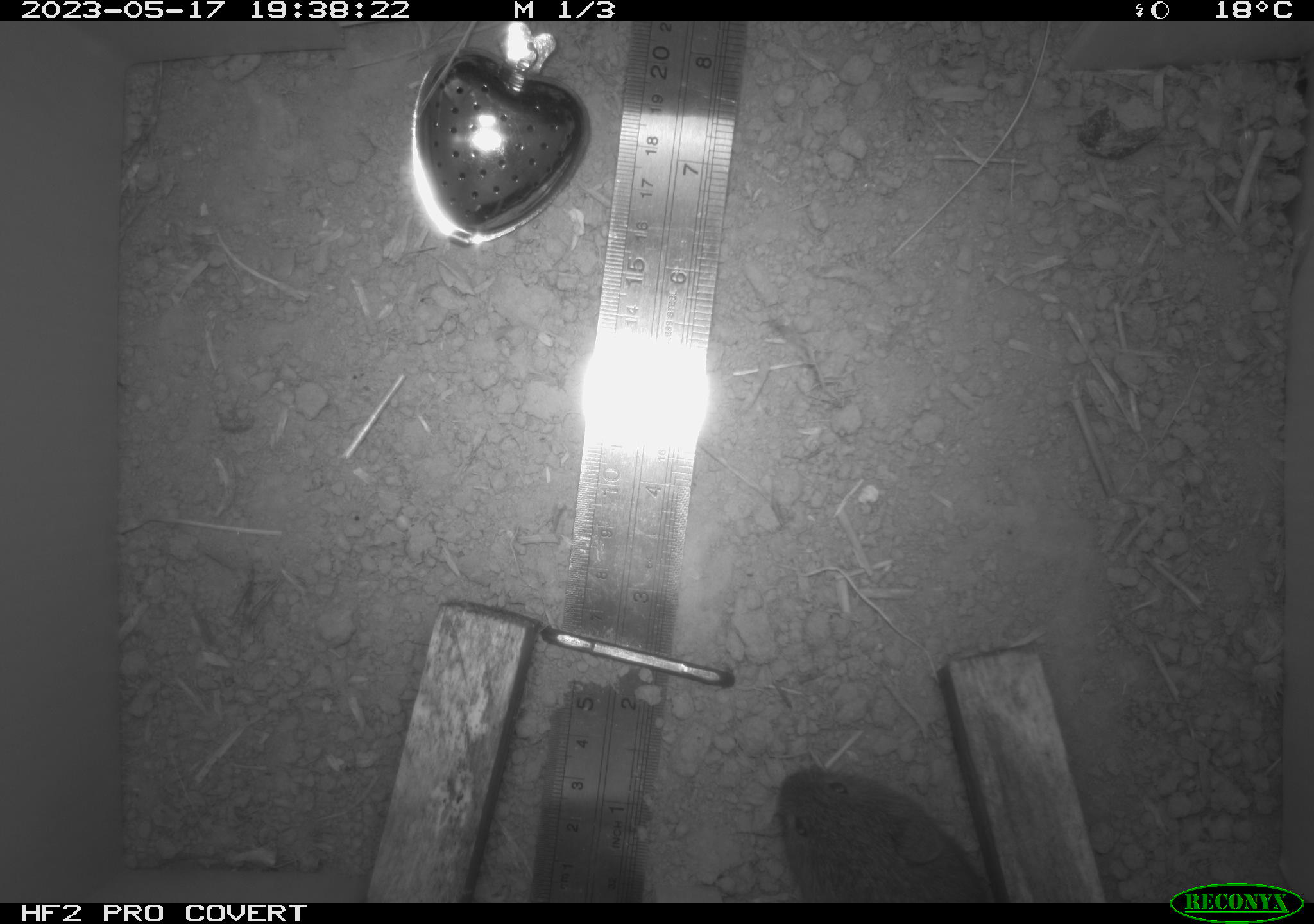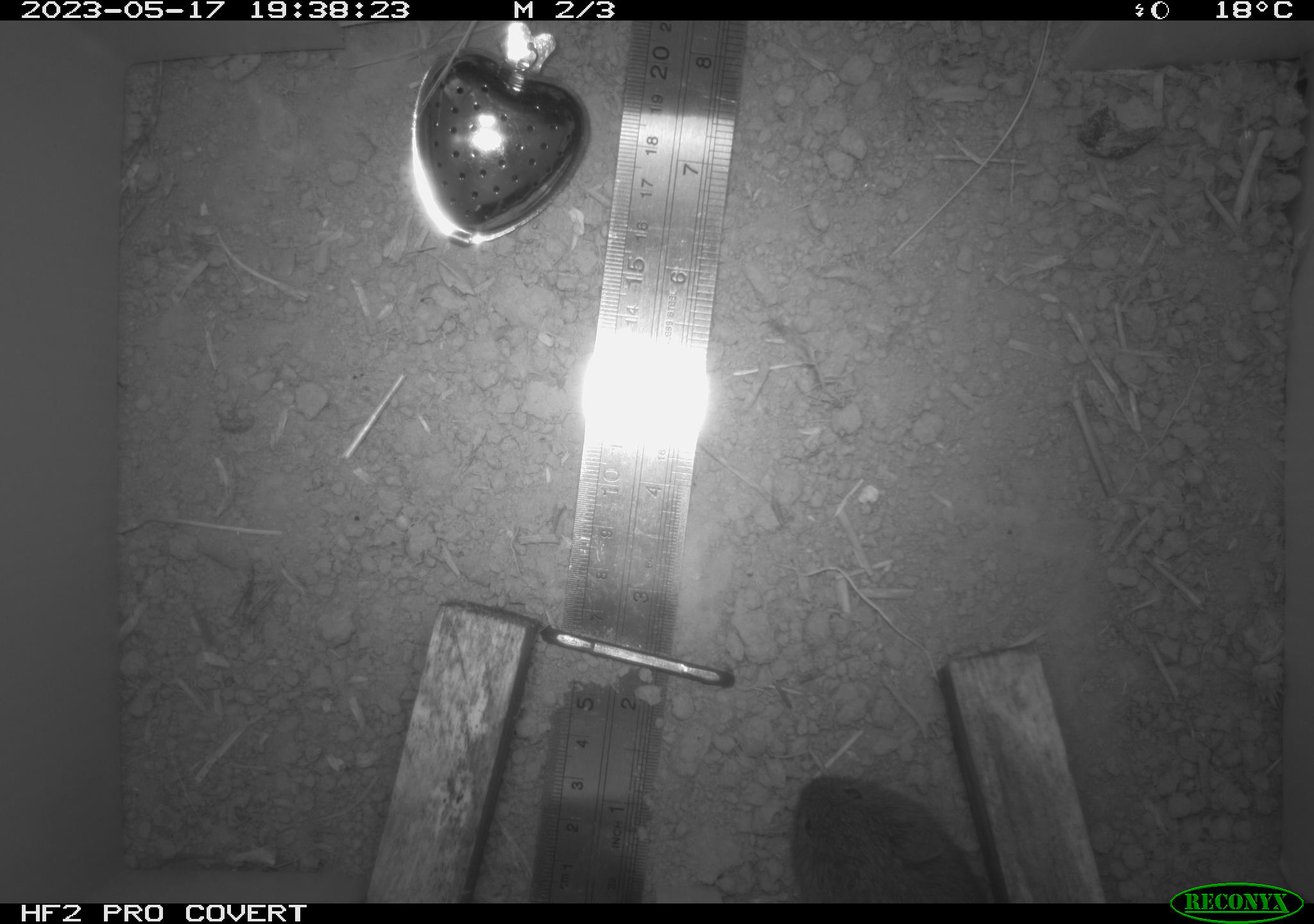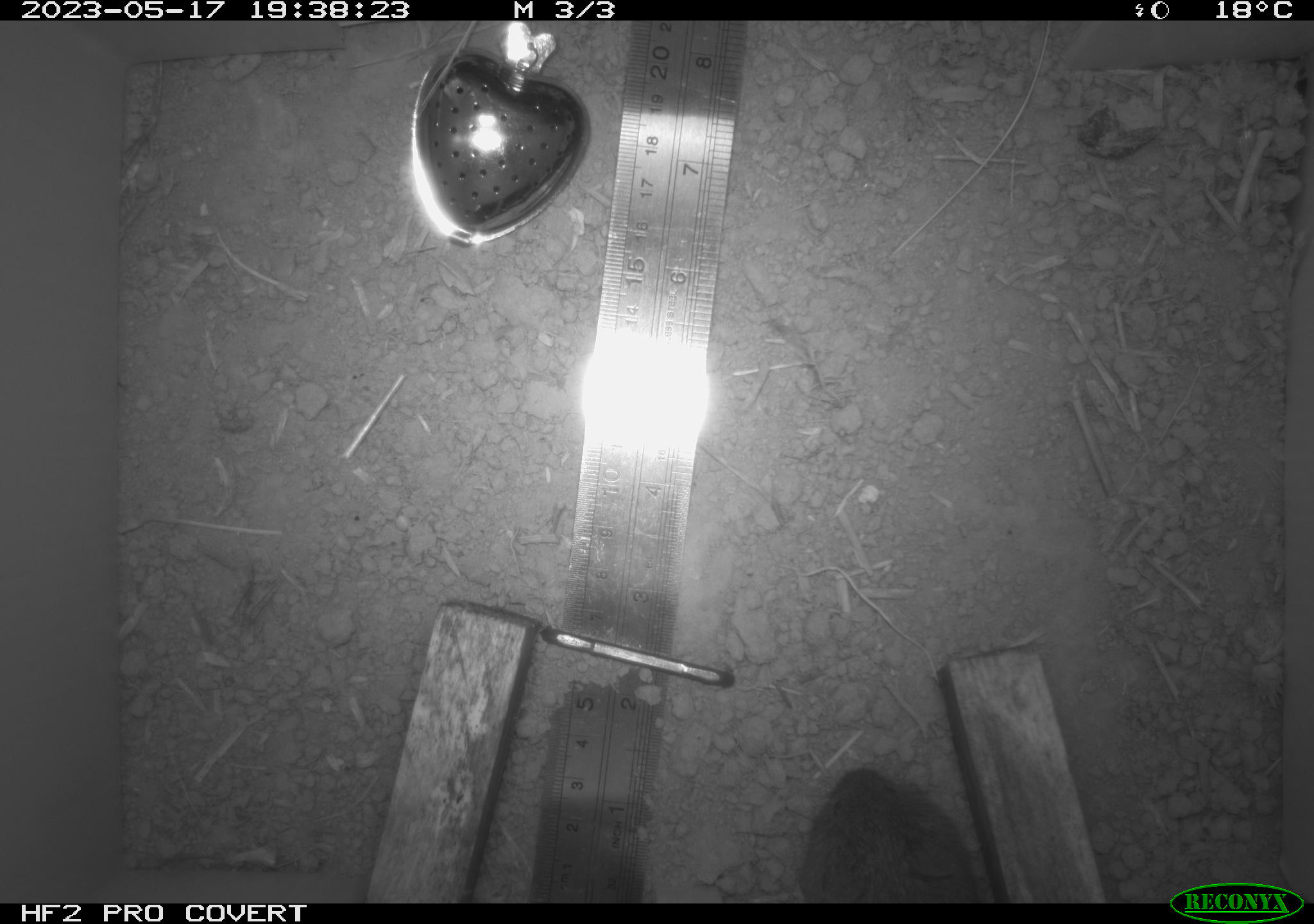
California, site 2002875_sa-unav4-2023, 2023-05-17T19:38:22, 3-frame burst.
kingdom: Animalia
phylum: Chordata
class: Mammalia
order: Rodentia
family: Cricetidae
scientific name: Arvicolinae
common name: voles, lemmings, and muskrats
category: arvicolinae subfamily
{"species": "arvicolinae subfamily (voles, lemmings, and muskrats) (Arvicolinae)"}